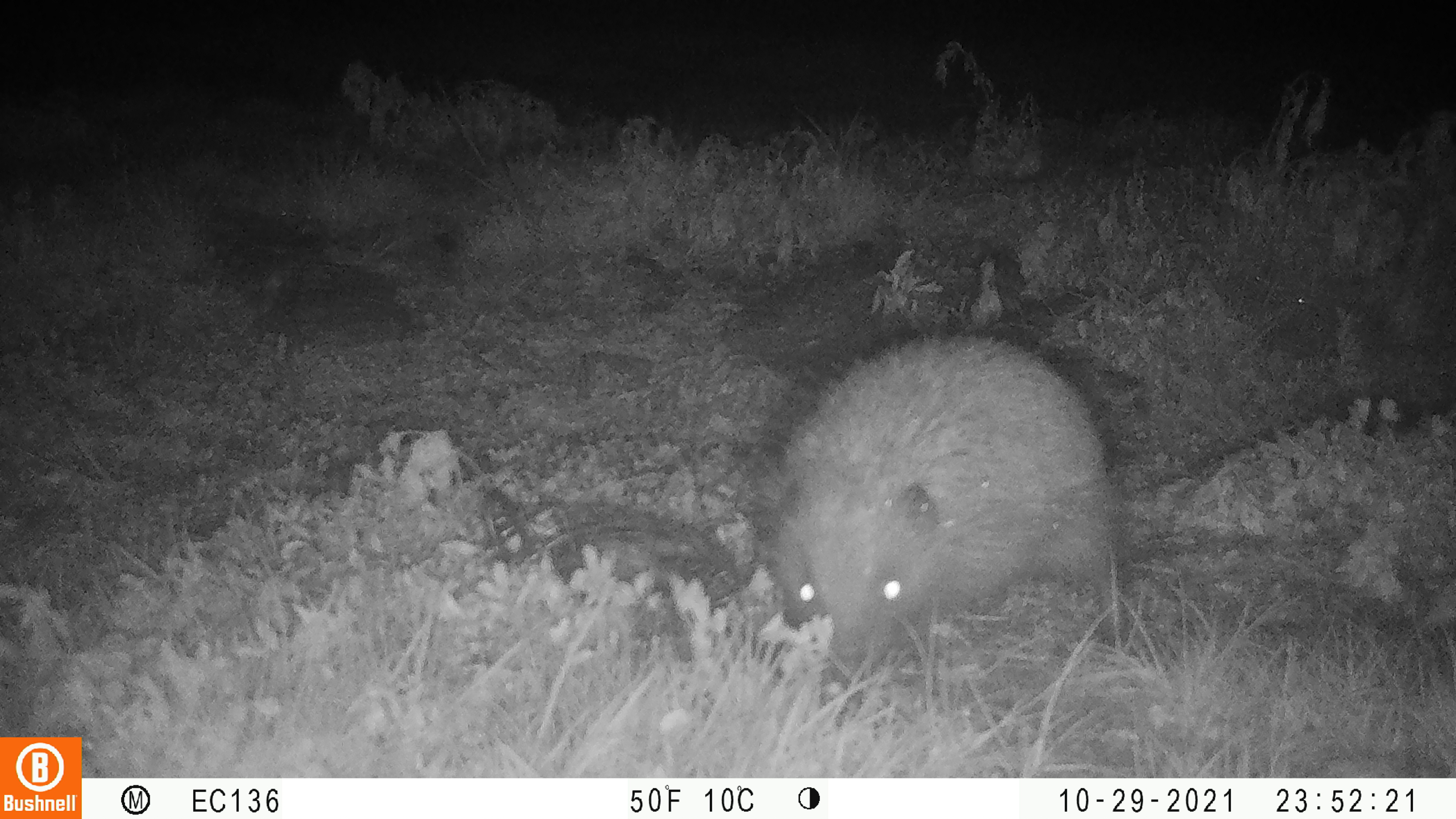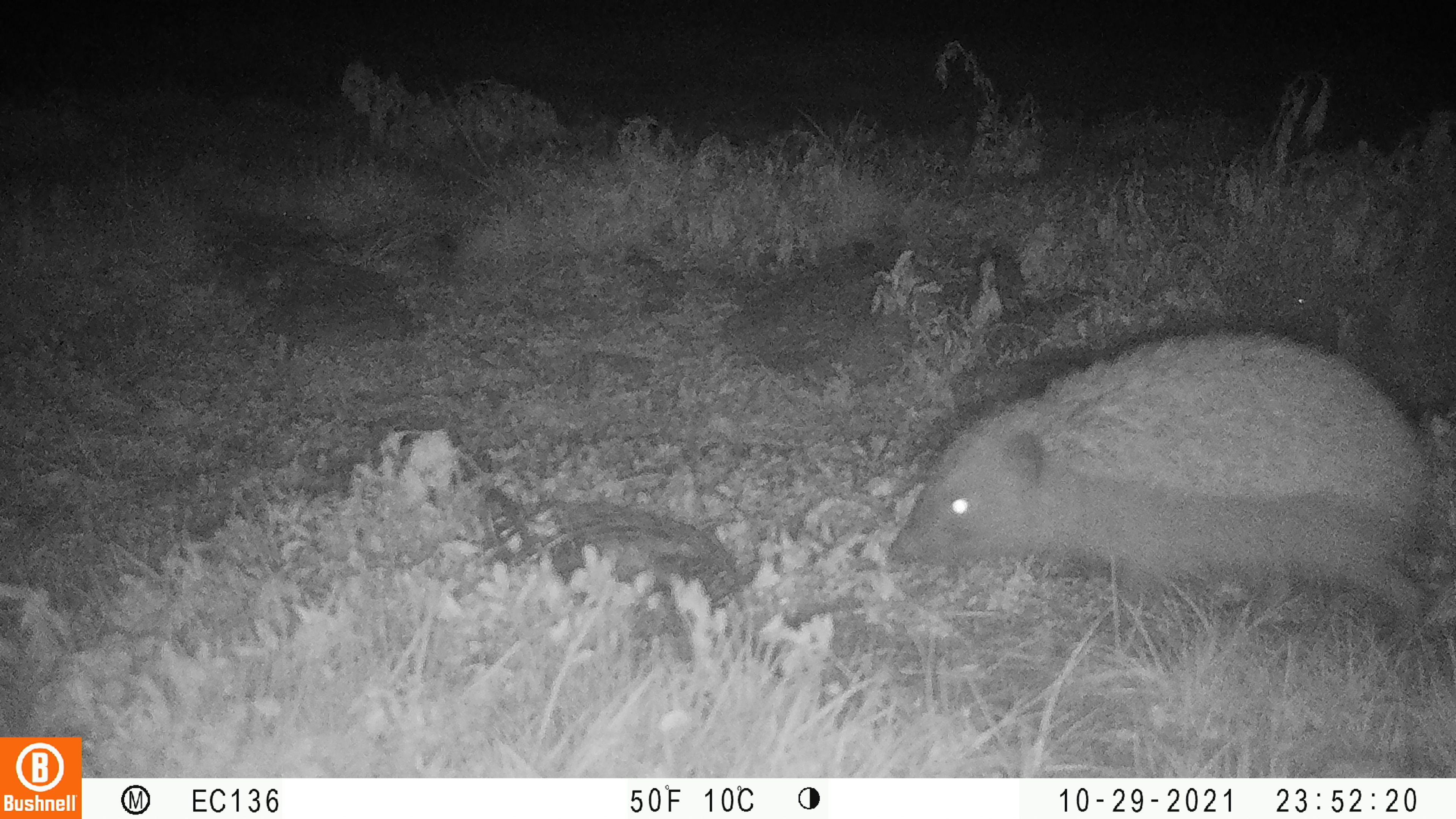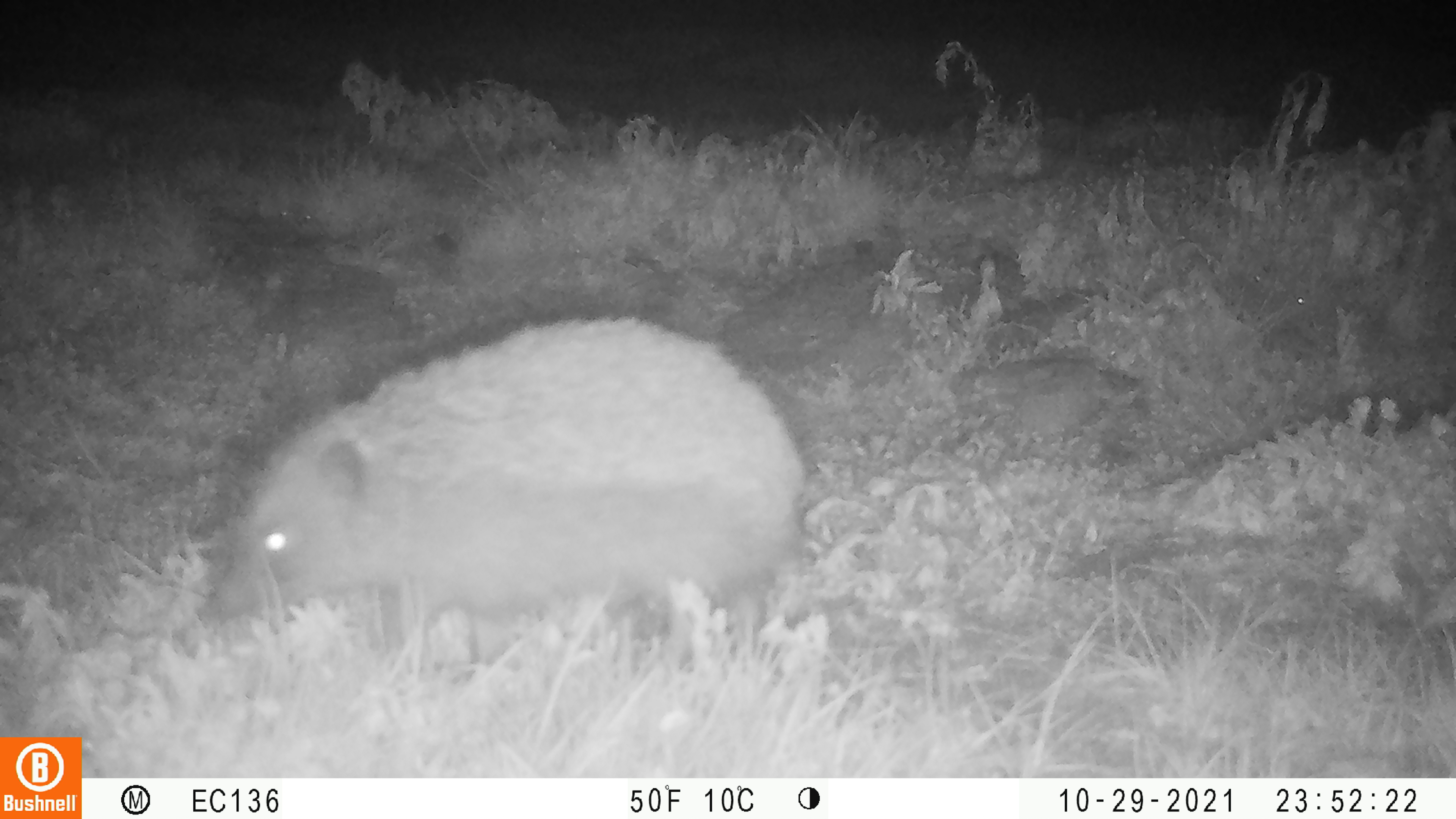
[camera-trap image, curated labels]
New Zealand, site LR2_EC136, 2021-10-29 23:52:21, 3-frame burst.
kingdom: Animalia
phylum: Chordata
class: Mammalia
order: Eulipotyphla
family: Erinaceidae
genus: Erinaceus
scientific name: Erinaceus europaeus europaeus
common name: european hedgehog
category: hedgehog